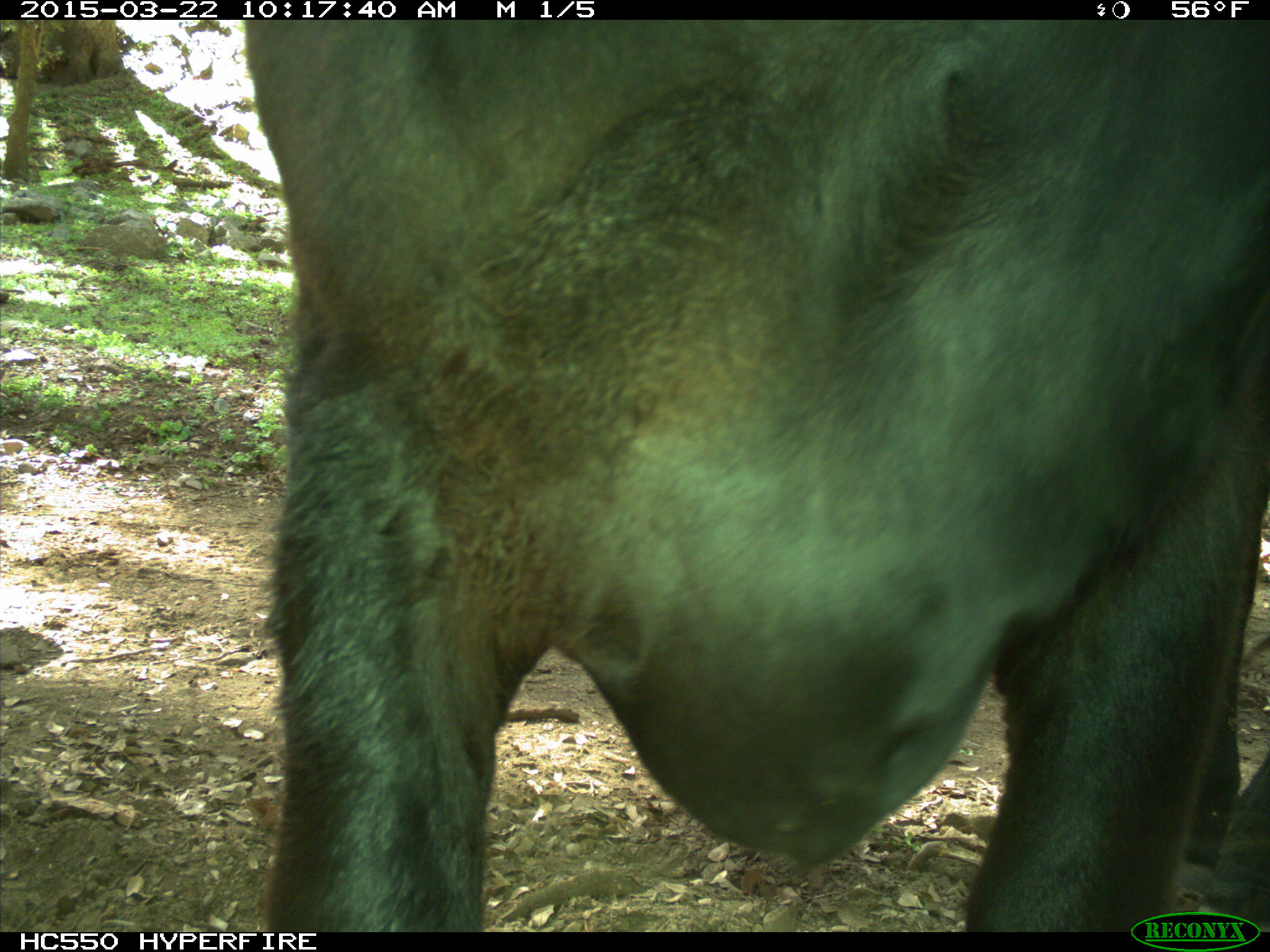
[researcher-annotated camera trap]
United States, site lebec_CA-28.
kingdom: Animalia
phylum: Chordata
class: Mammalia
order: Artiodactyla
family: Bovidae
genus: Bos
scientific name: Bos taurus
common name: domestic cow